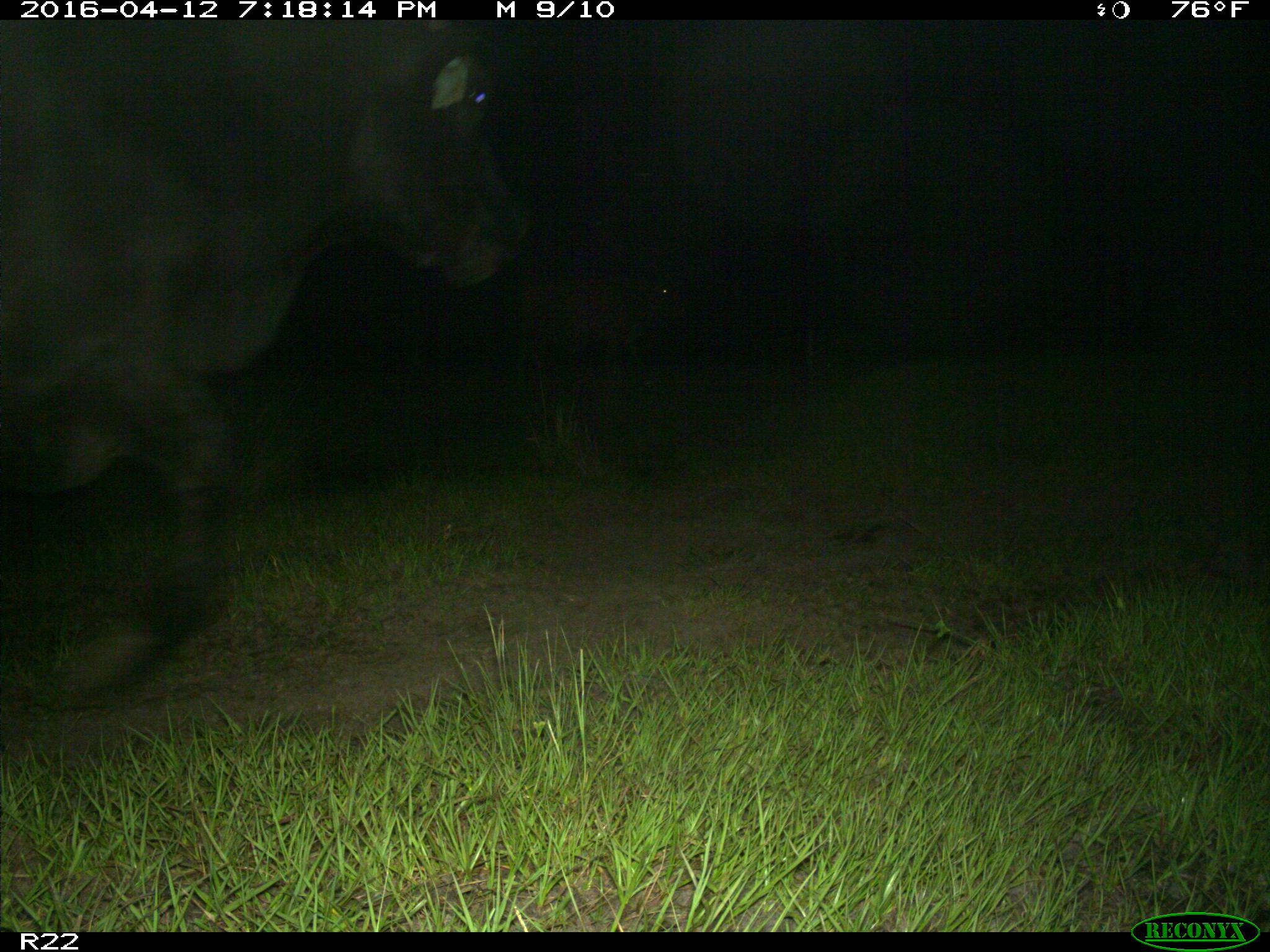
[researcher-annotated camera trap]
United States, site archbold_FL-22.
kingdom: Animalia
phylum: Chordata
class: Mammalia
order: Artiodactyla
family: Bovidae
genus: Bos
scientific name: Bos taurus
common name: domestic cow